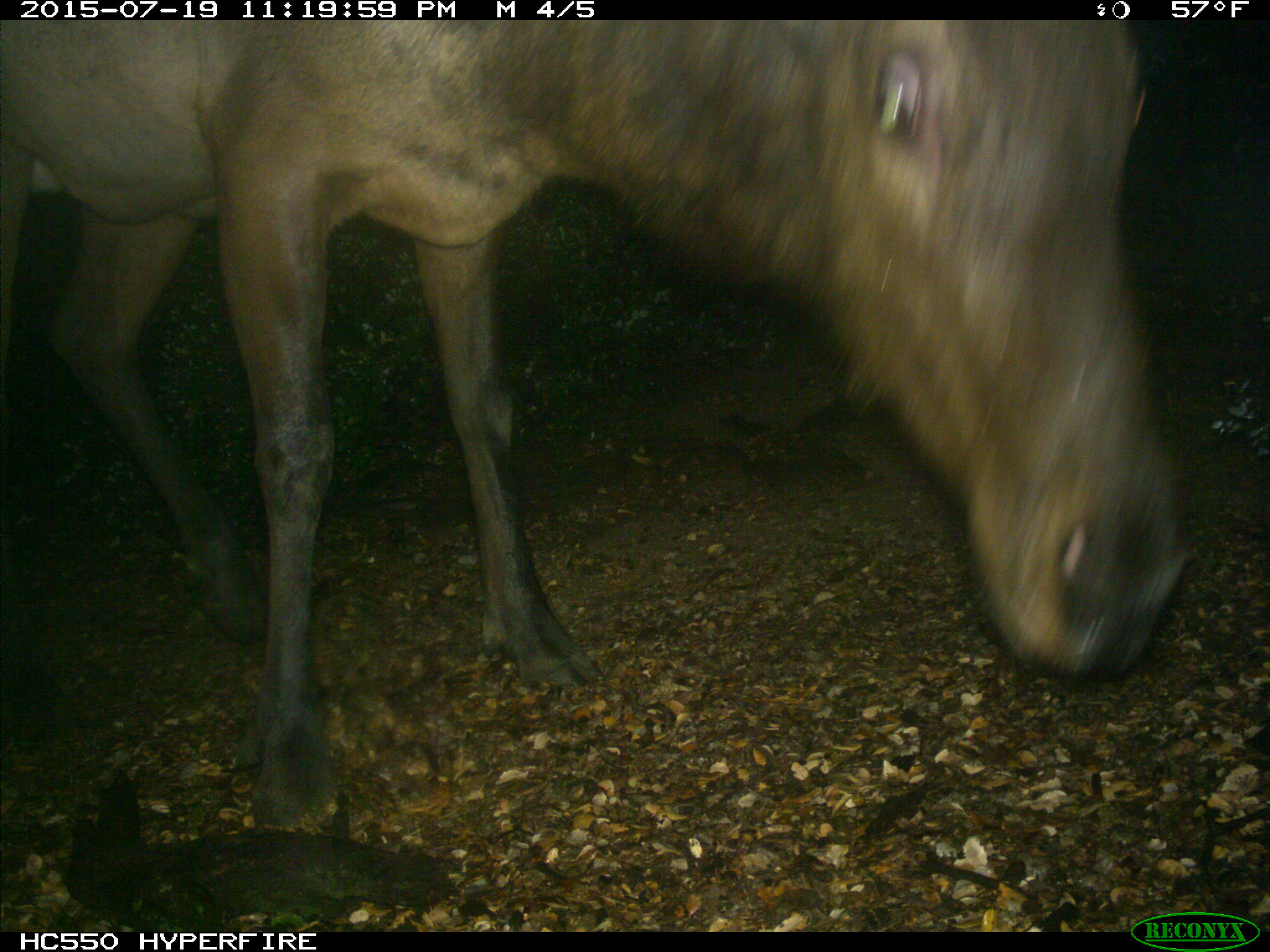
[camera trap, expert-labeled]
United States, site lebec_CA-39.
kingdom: Animalia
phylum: Chordata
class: Mammalia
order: Artiodactyla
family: Cervidae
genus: Cervus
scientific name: Cervus canadensis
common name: elk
Cervus canadensis (elk).